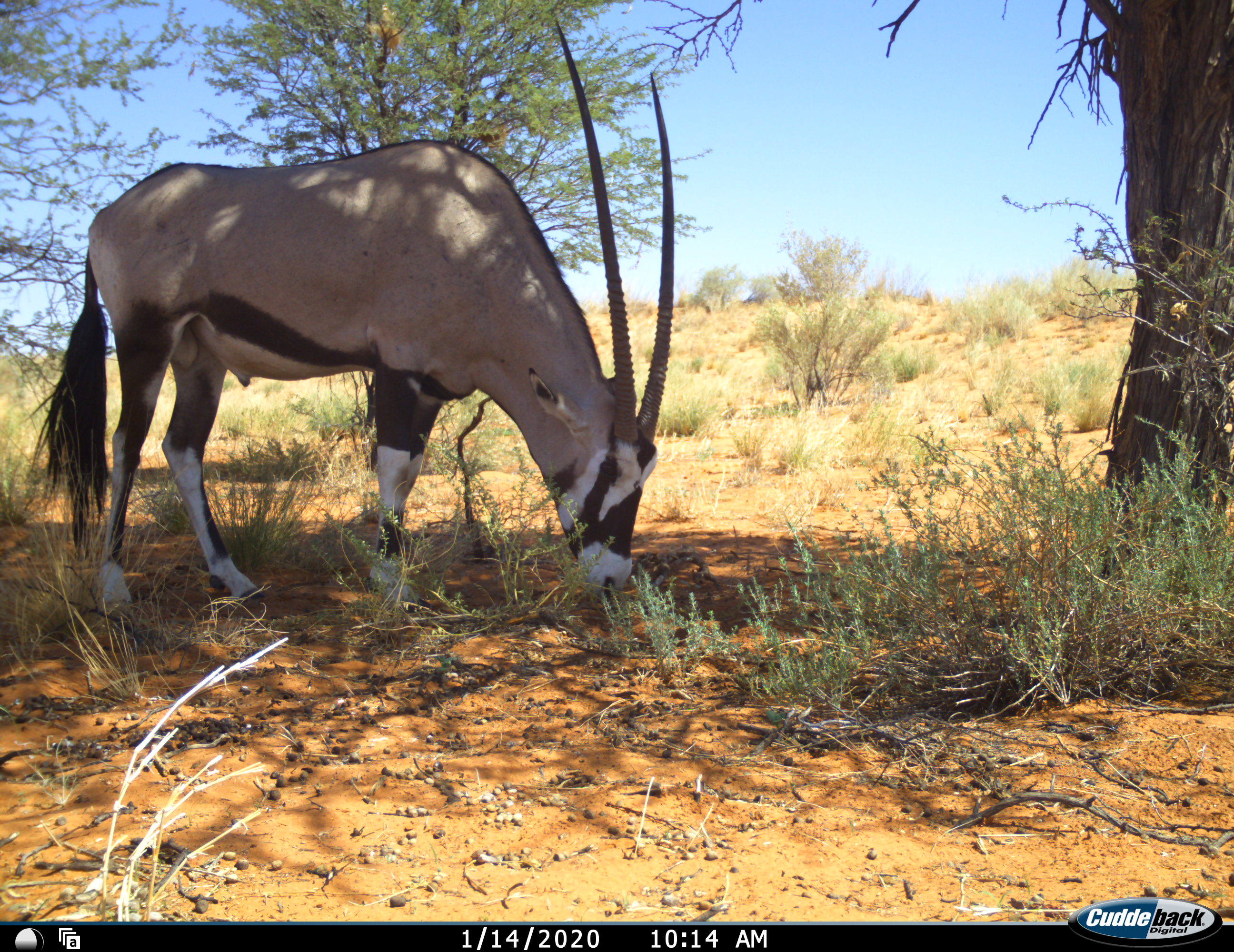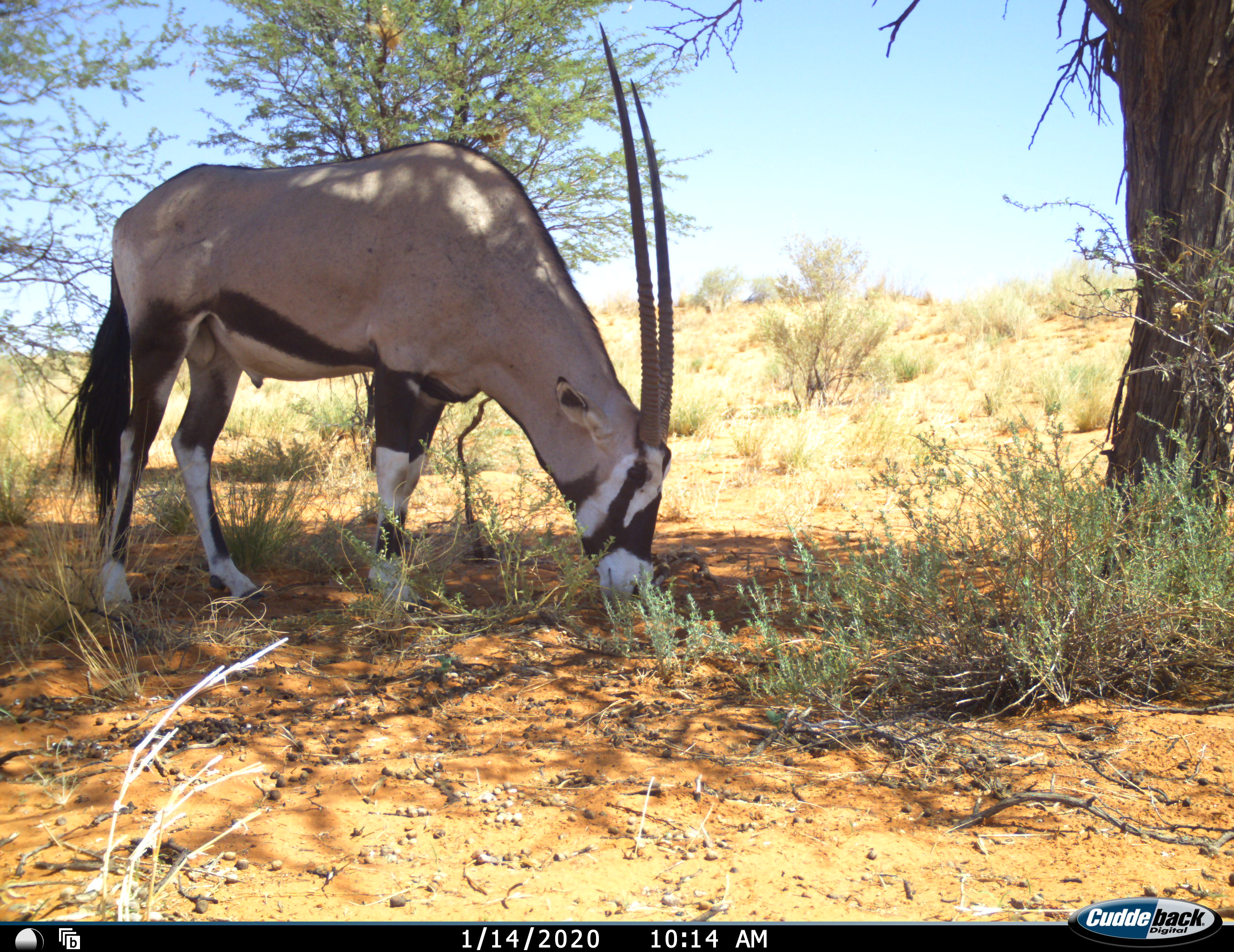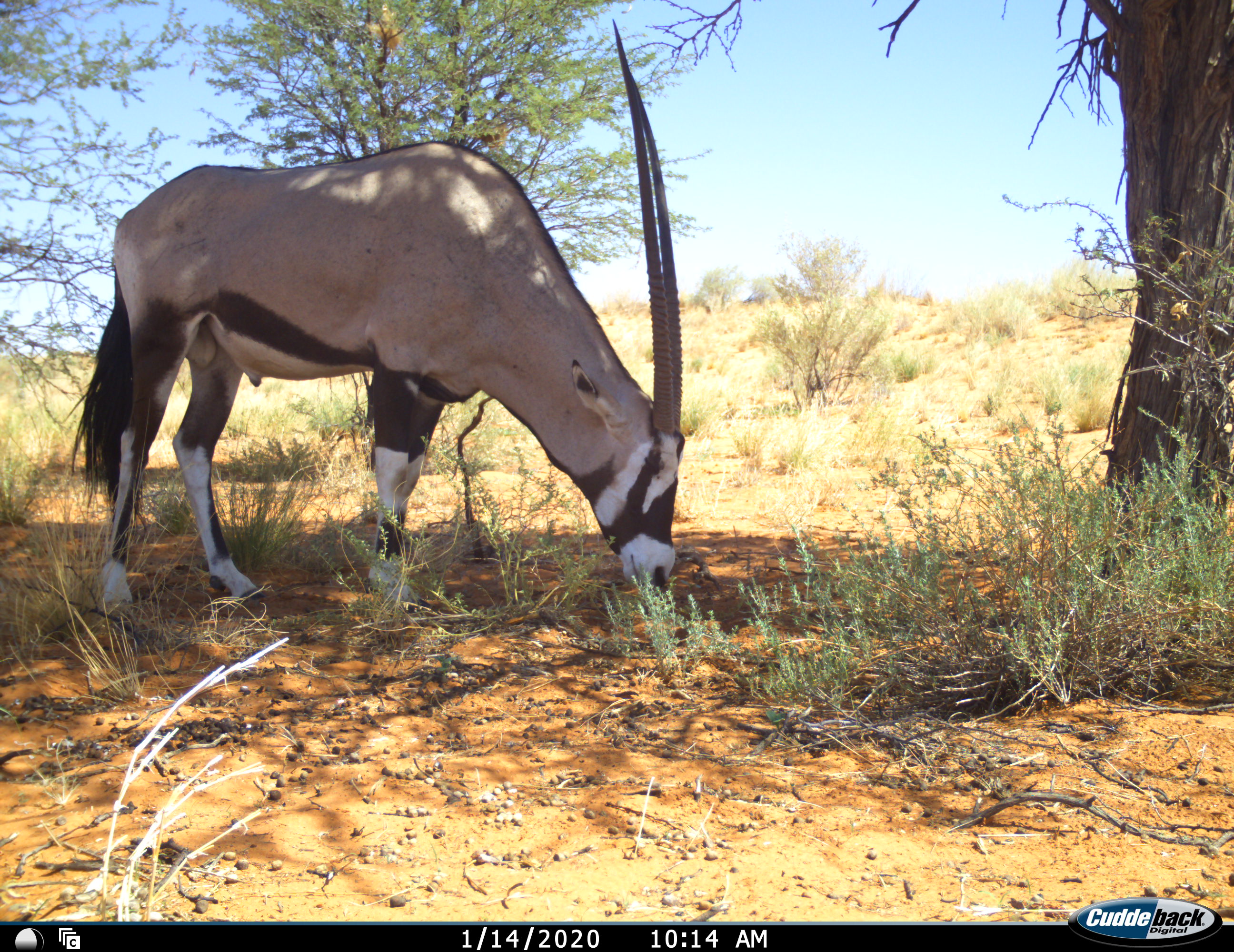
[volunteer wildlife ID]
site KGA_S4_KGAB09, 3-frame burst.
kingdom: Animalia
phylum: Chordata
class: Mammalia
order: Artiodactyla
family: Bovidae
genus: Oryx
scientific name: Oryx gazella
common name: gemsbok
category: oryx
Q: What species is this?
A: Oryx (gemsbok) (Oryx gazella).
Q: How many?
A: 1.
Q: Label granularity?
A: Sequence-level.